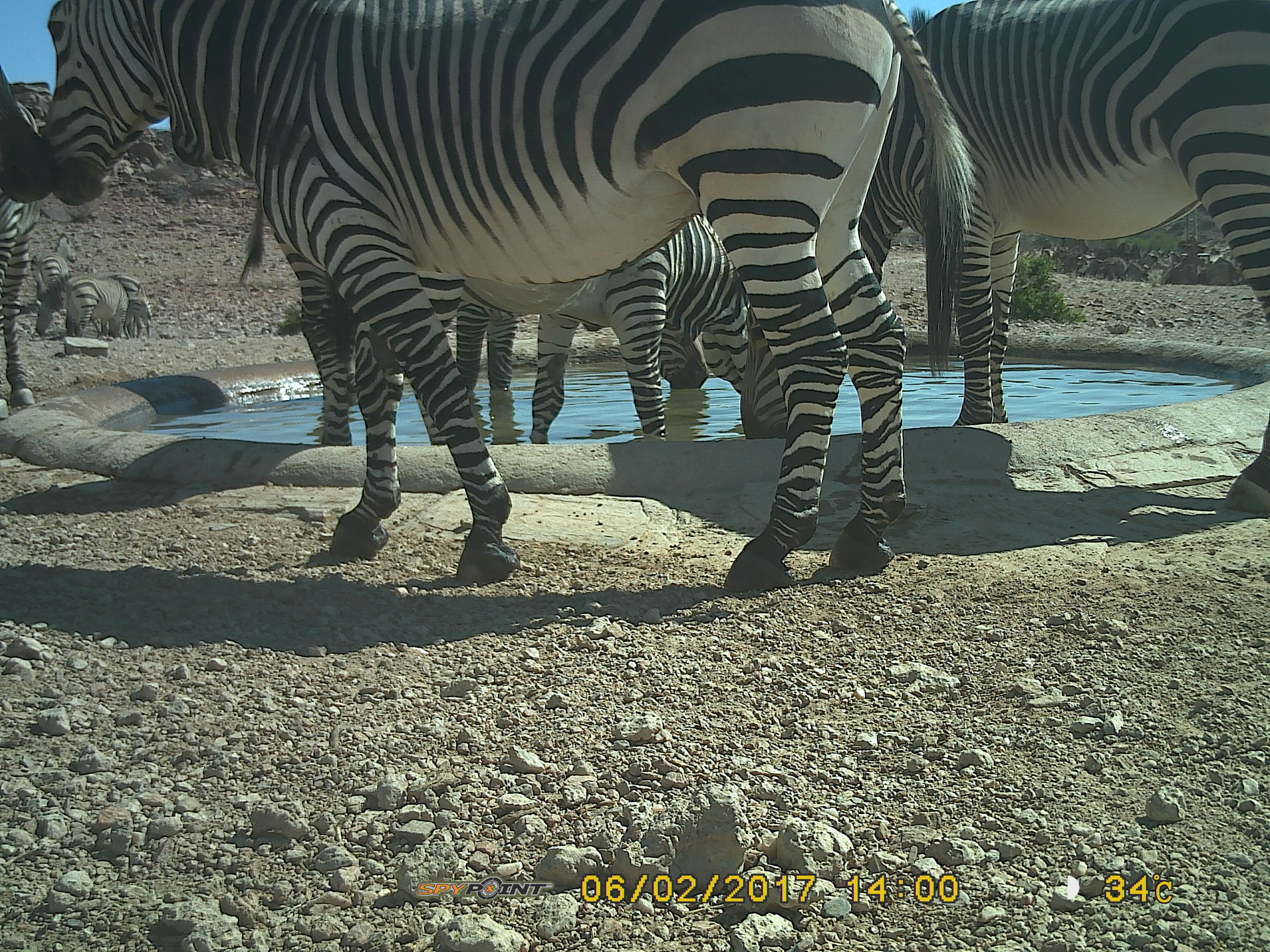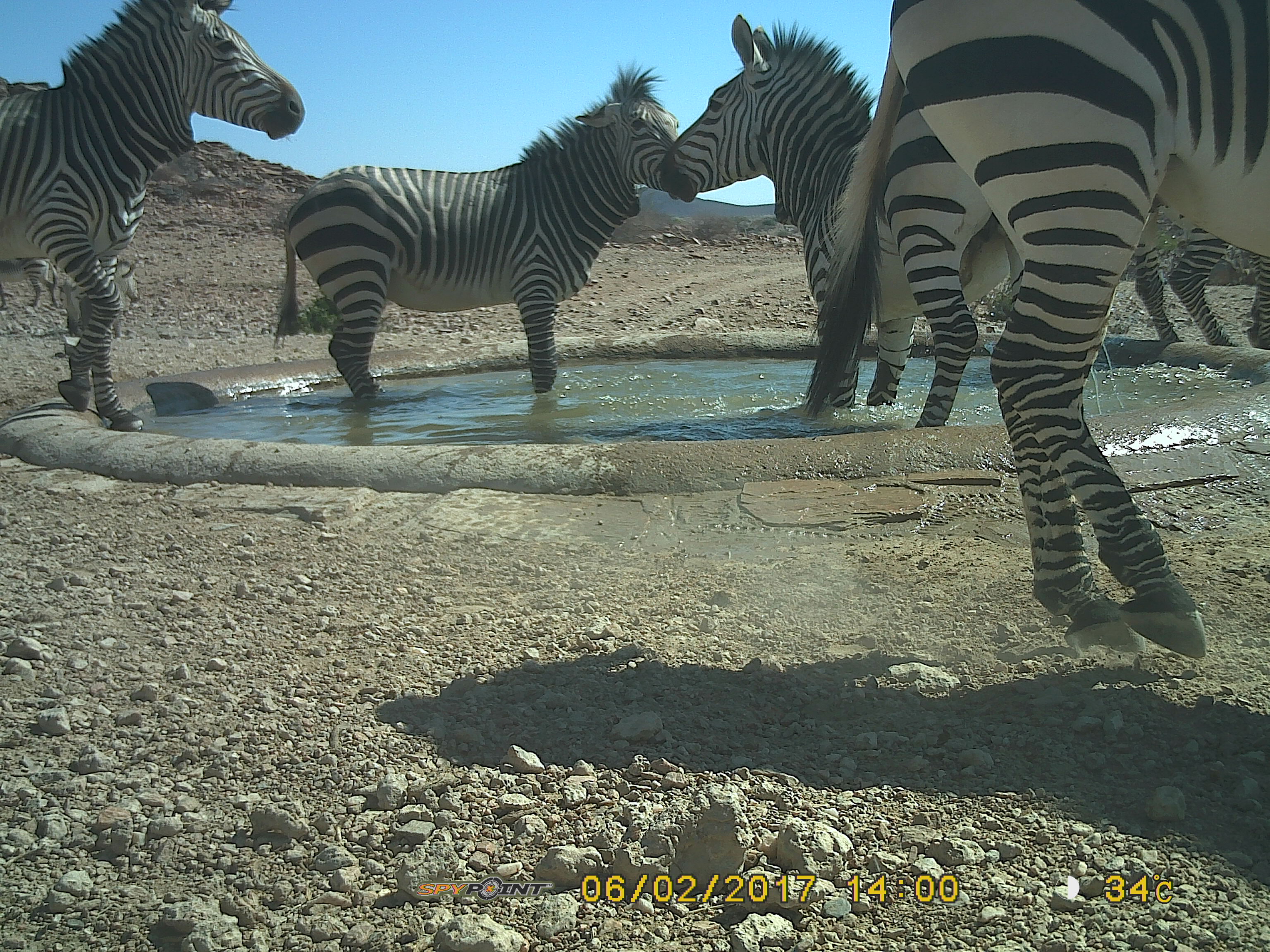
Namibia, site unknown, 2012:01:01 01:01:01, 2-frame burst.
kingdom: Animalia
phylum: Chordata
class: Mammalia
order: Perissodactyla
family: Equidae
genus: Equus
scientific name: Equus zebra hartmannae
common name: hartmann's mountain zebra